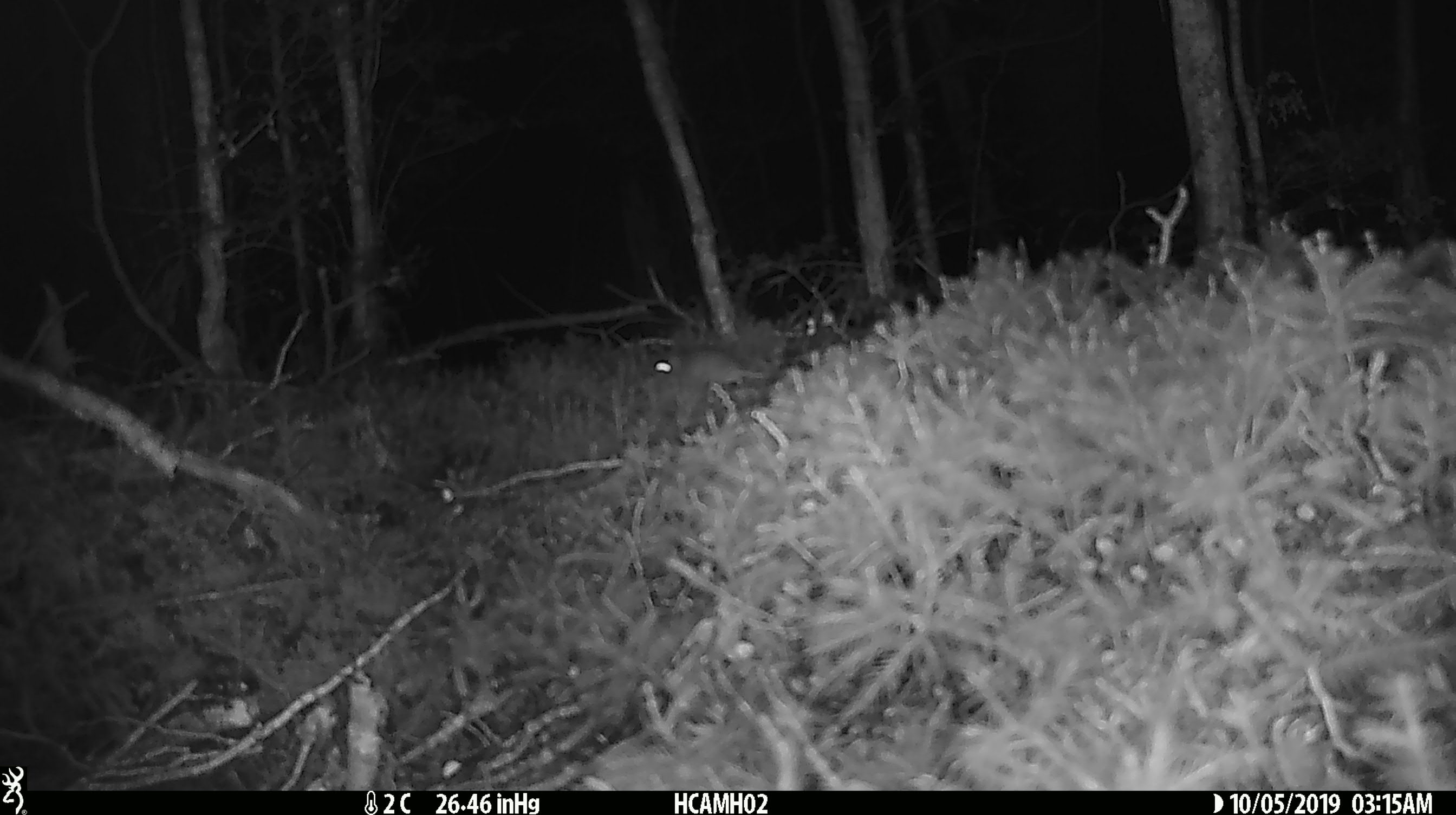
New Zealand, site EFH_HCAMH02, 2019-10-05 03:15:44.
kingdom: Animalia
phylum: Chordata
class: Mammalia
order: Rodentia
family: Muridae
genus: Mus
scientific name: Mus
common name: mouse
Mouse (Mus).